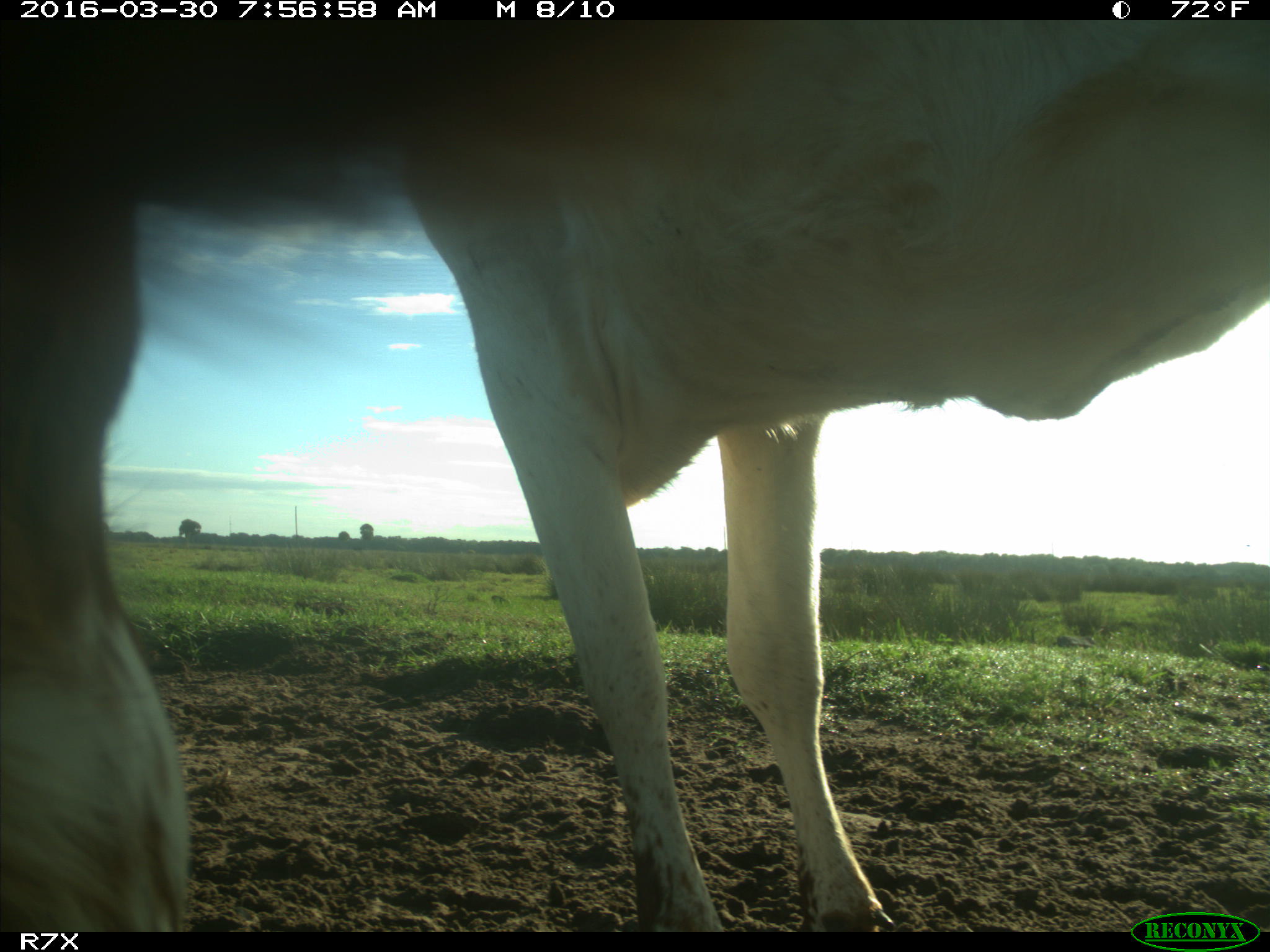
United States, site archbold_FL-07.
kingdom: Animalia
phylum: Chordata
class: Mammalia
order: Artiodactyla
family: Bovidae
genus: Bos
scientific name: Bos taurus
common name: domestic cow